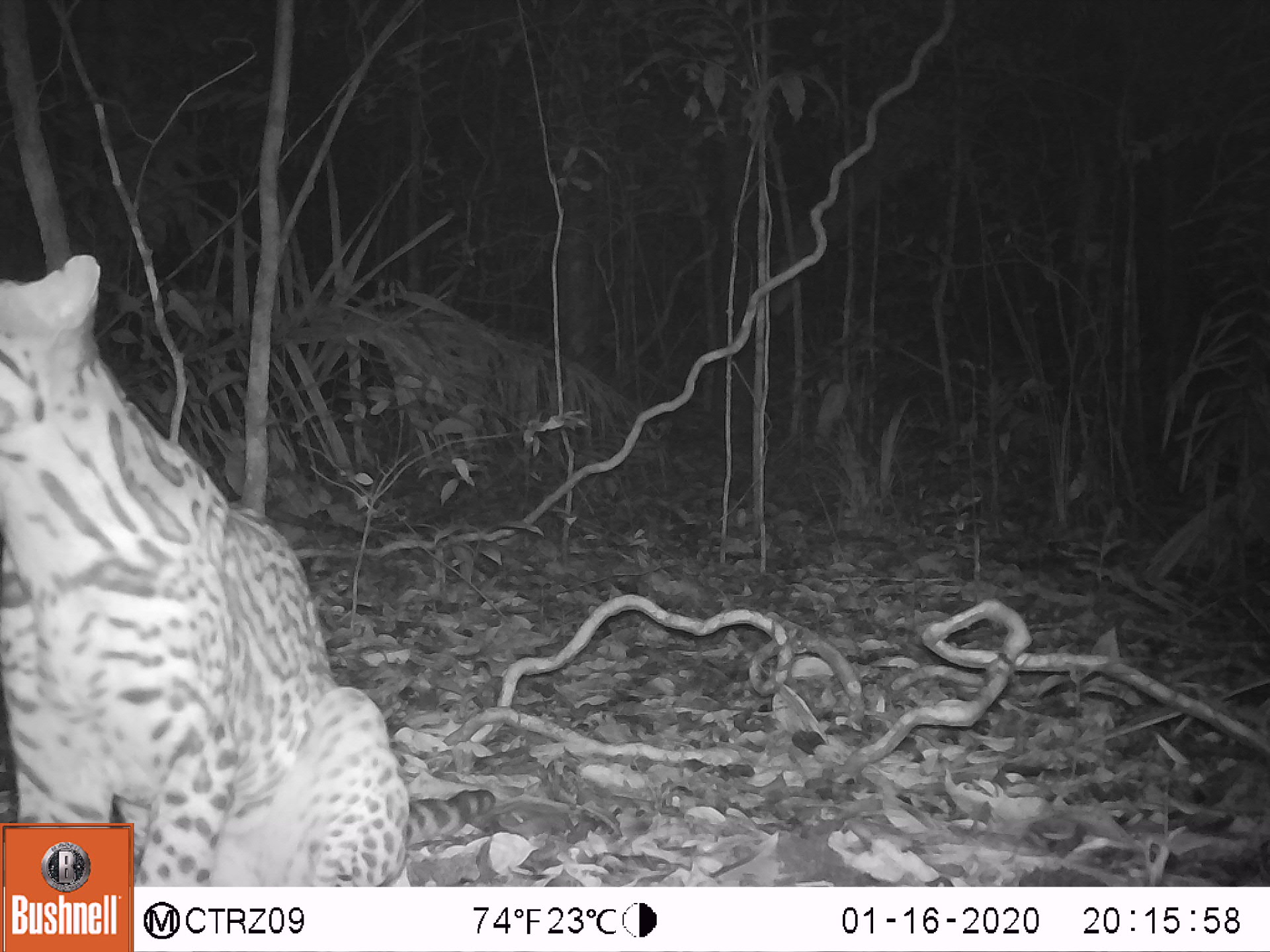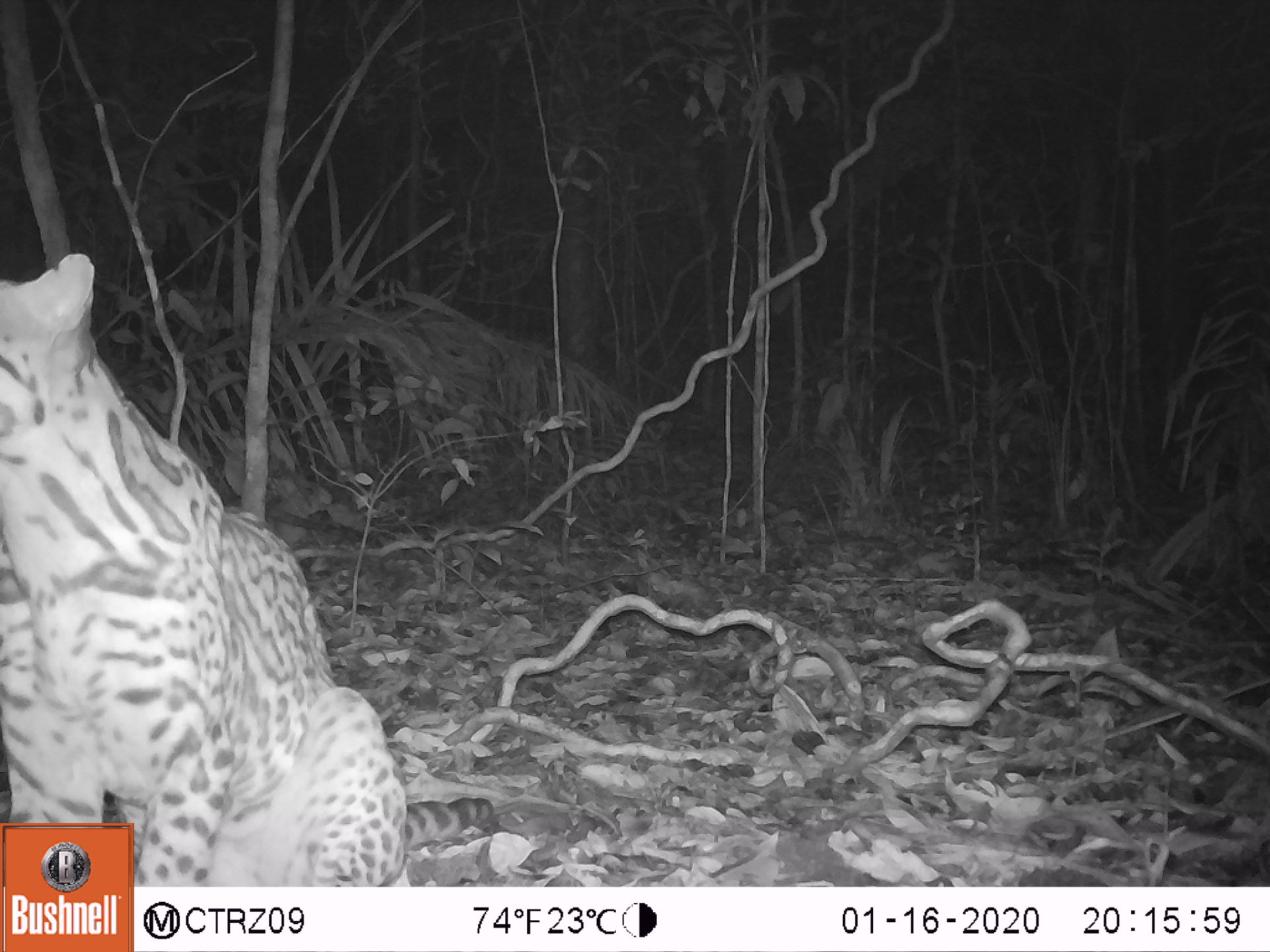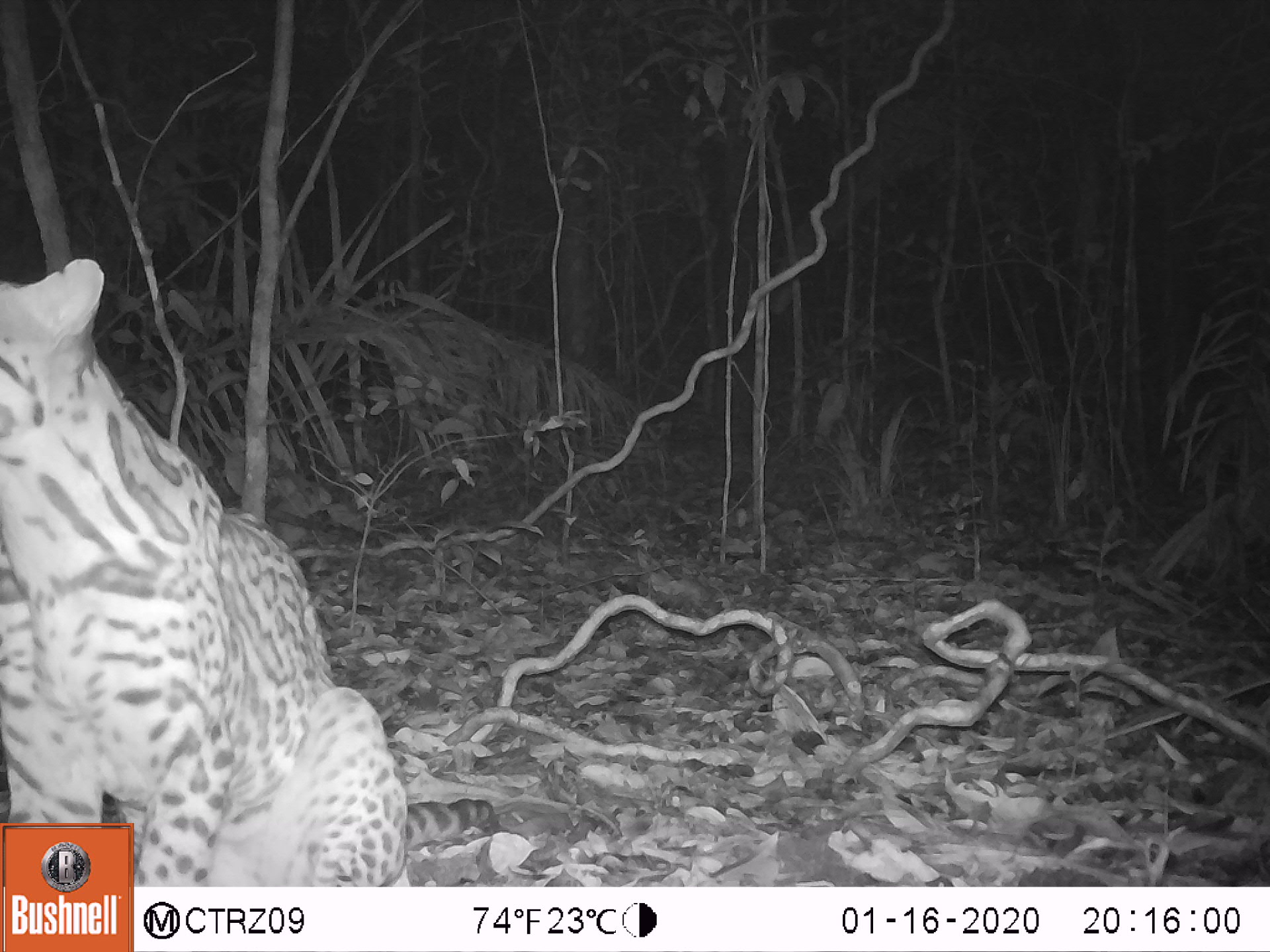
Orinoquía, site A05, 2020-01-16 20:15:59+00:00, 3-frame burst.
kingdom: Animalia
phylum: Chordata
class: Mammalia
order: Carnivora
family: Felidae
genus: Leopardus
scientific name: Leopardus pardalis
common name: ocelot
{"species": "ocelot (Leopardus pardalis)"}